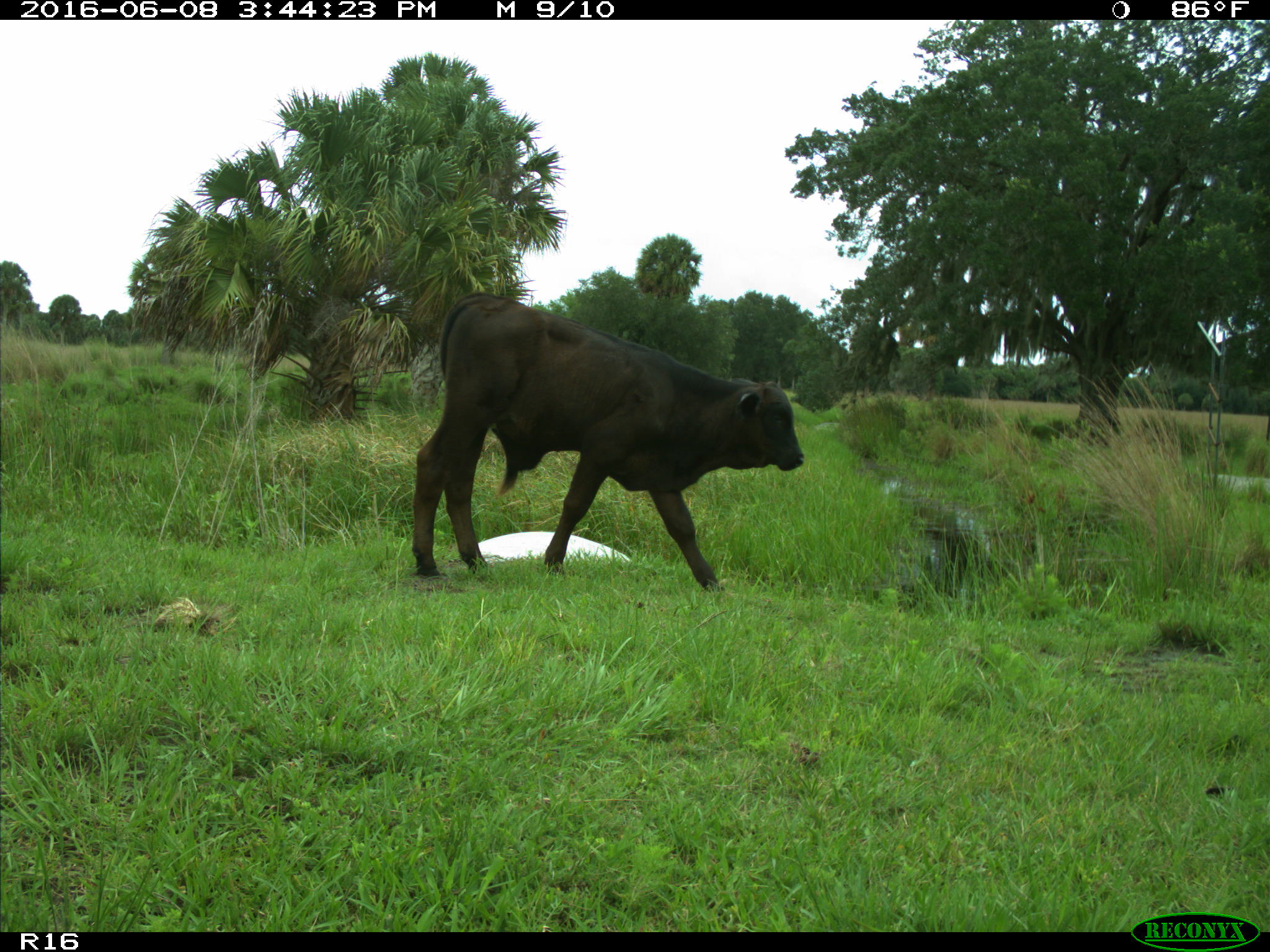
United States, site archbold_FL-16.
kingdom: Animalia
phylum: Chordata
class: Mammalia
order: Artiodactyla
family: Bovidae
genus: Bos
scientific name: Bos taurus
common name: domestic cow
Bos taurus (domestic cow).